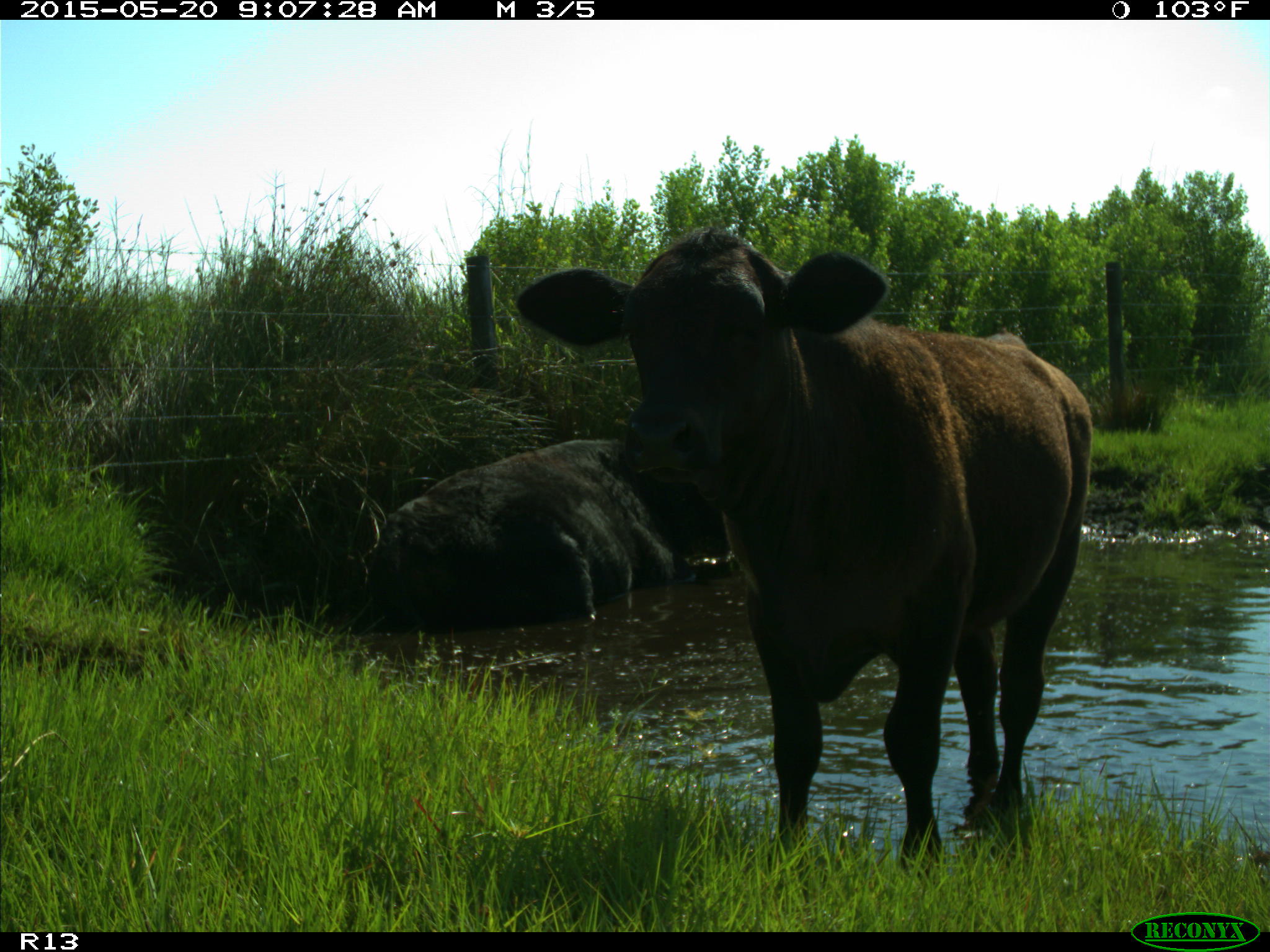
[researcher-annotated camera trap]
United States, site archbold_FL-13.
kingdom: Animalia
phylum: Chordata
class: Mammalia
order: Artiodactyla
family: Bovidae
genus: Bos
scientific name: Bos taurus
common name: domestic cow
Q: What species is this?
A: Bos taurus (domestic cow).